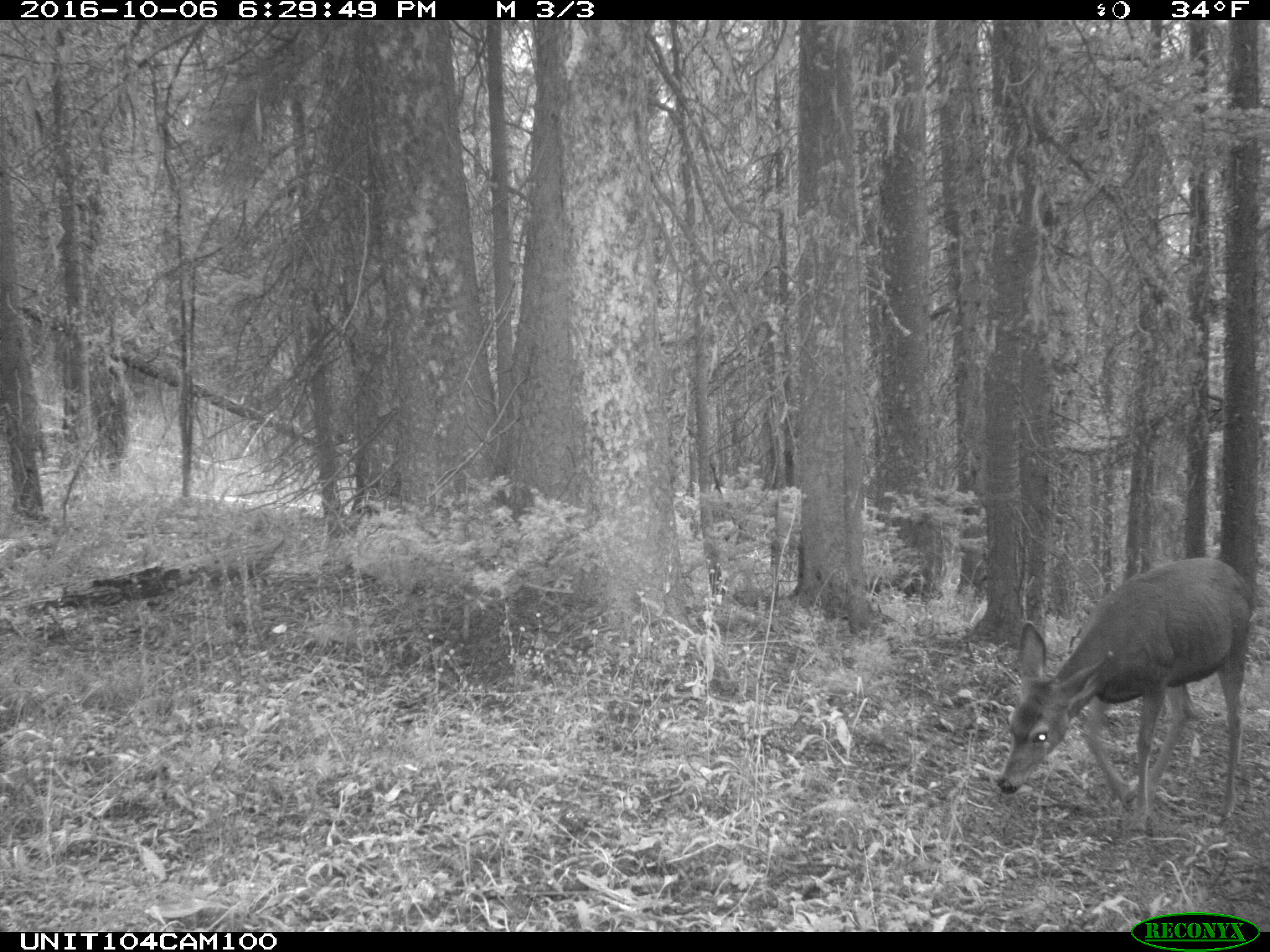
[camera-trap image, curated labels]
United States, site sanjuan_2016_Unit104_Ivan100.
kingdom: Animalia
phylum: Chordata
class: Mammalia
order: Artiodactyla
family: Cervidae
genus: Odocoileus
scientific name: Odocoileus hemionus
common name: mule deer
Odocoileus hemionus (mule deer).